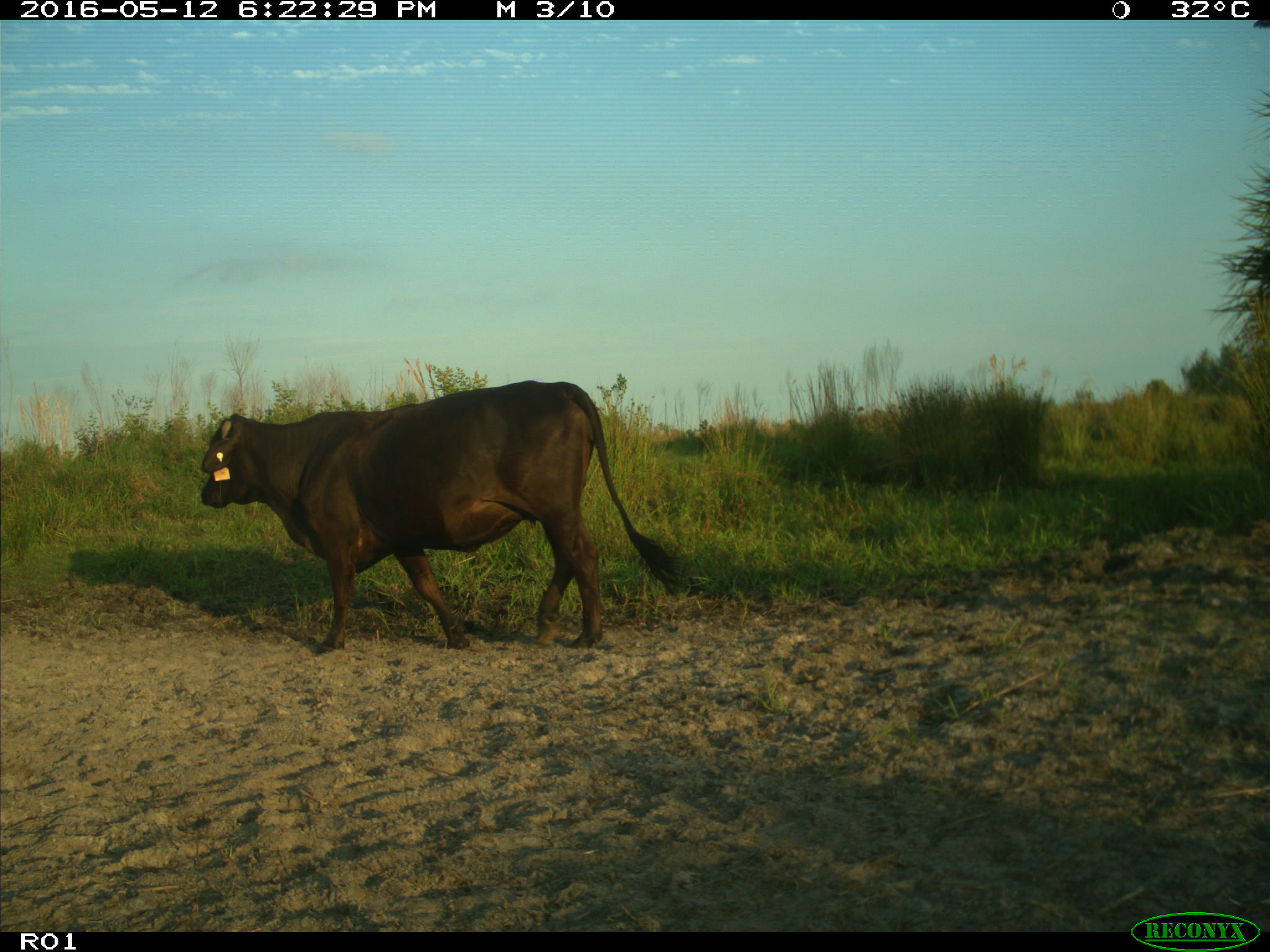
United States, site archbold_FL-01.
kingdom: Animalia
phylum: Chordata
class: Mammalia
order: Artiodactyla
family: Bovidae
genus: Bos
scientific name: Bos taurus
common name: domestic cow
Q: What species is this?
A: Bos taurus (domestic cow).